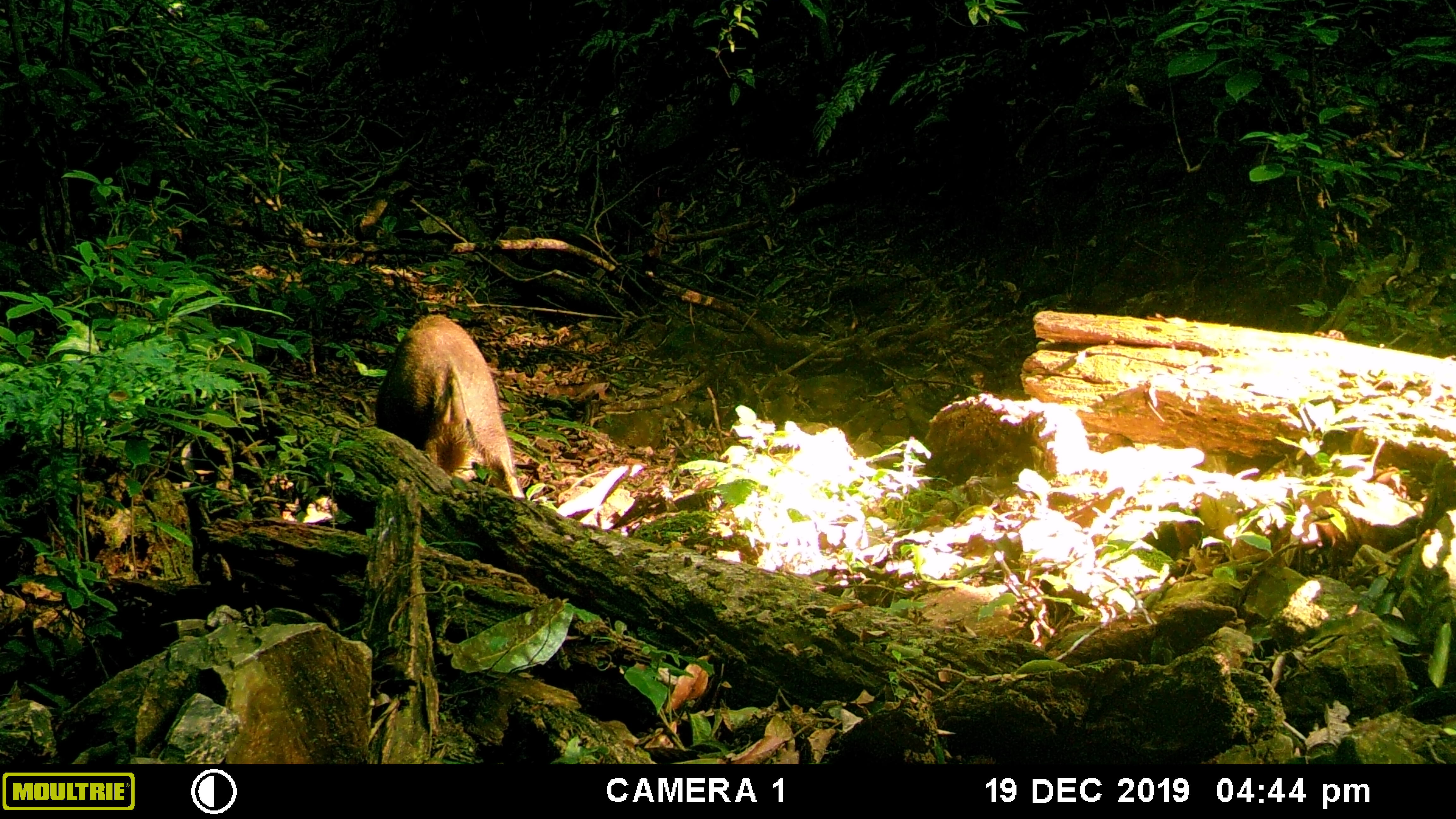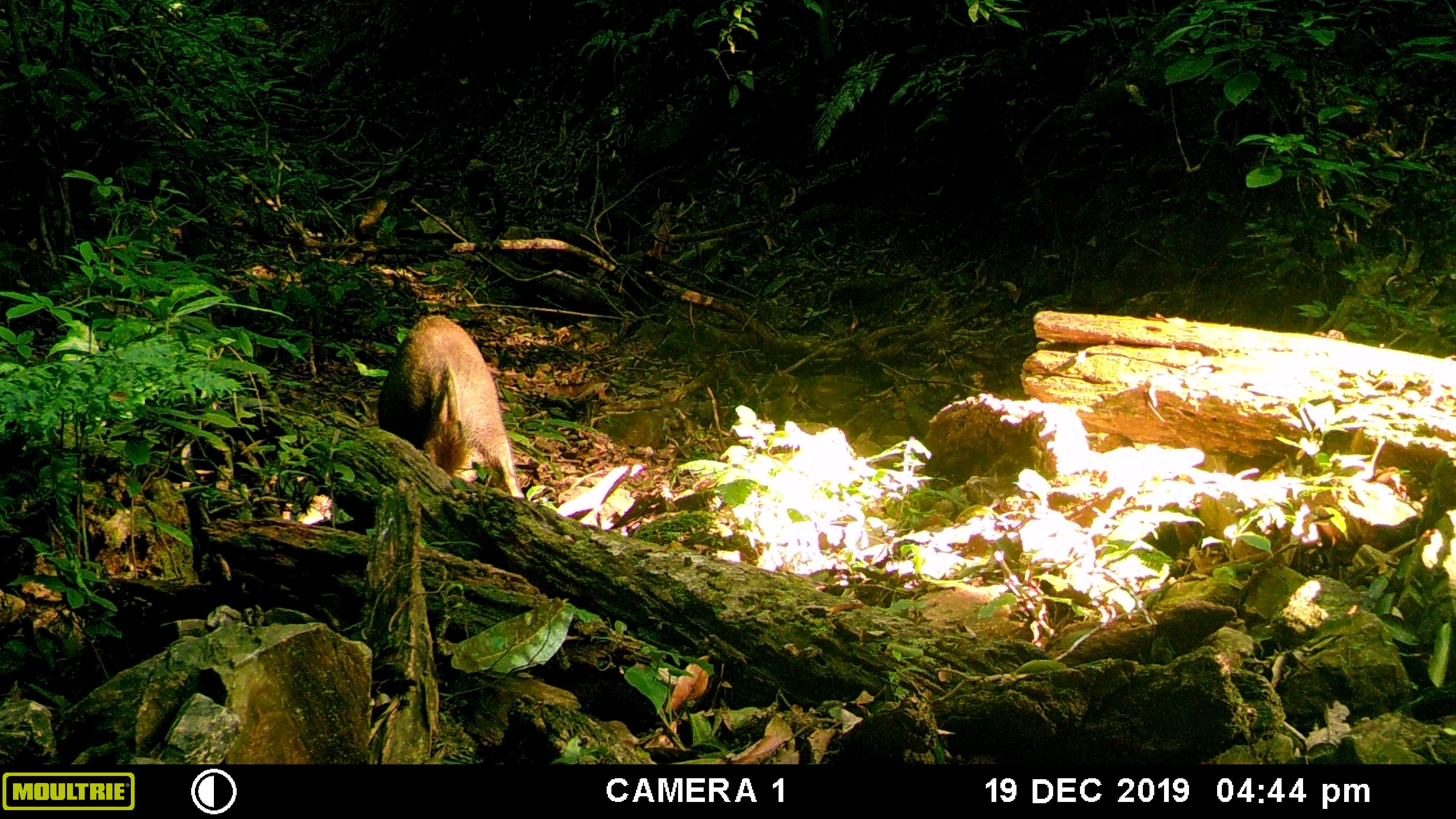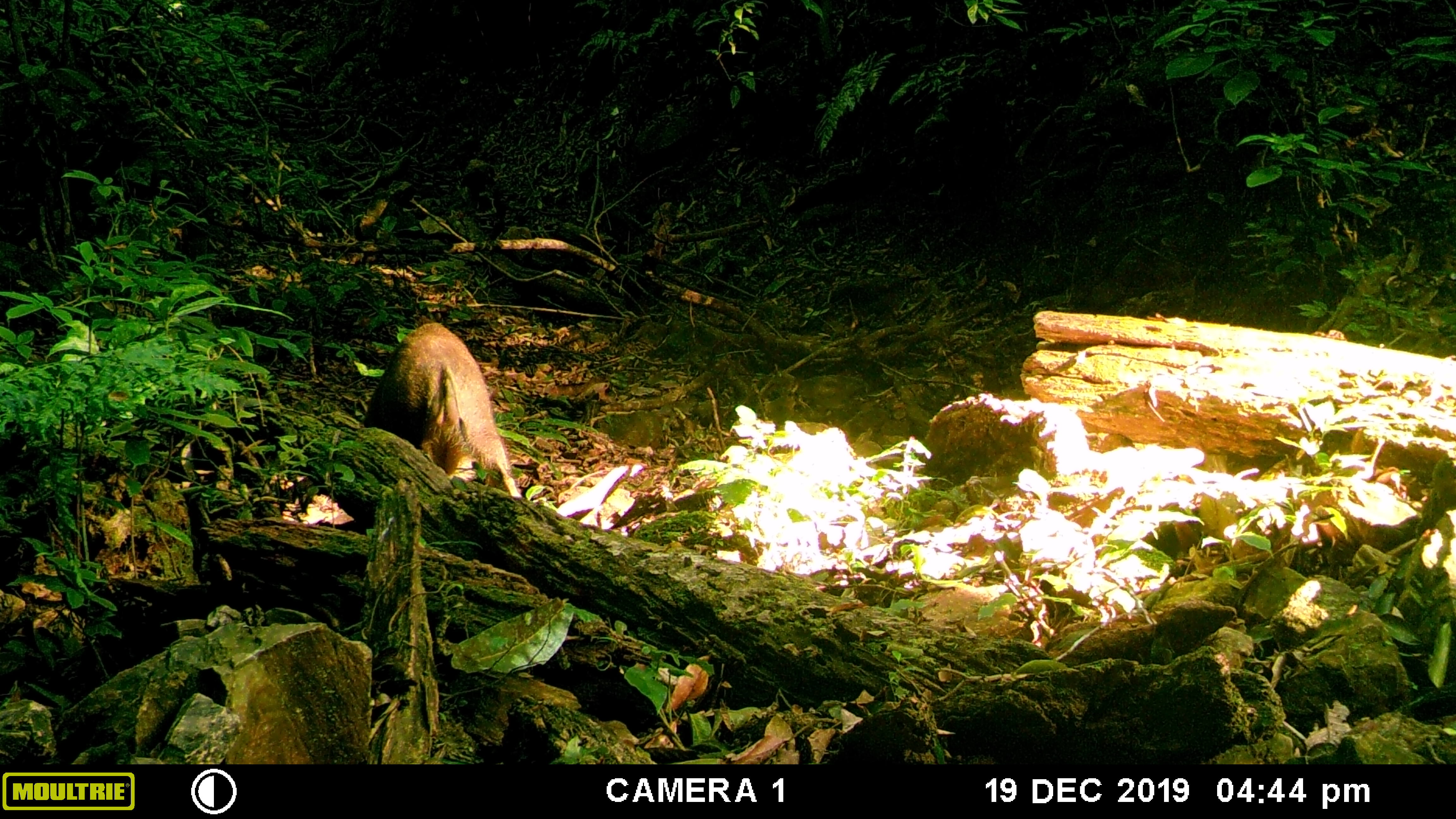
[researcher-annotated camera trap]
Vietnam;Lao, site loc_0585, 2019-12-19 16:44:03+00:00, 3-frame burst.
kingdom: Animalia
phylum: Chordata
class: Mammalia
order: Artiodactyla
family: Suidae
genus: Sus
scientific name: Sus scrofa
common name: eurasian wild pig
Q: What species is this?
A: Eurasian wild pig (Sus scrofa).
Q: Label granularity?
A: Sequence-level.